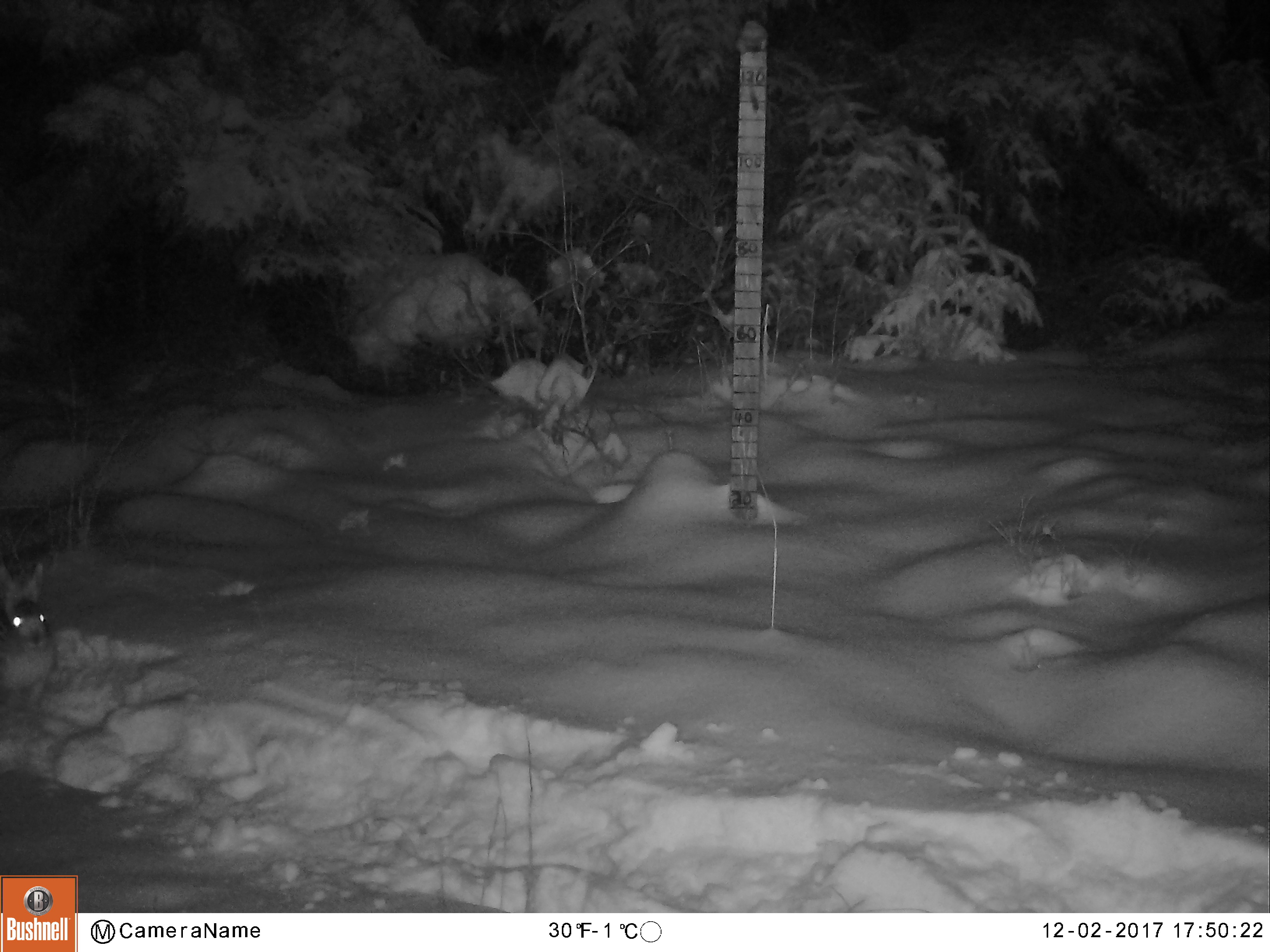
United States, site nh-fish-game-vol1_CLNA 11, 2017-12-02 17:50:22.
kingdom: Animalia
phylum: Chordata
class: Mammalia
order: Lagomorpha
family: Leporidae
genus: Lepus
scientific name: Lepus americanus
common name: snowshoe hare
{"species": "snowshoe hare (Lepus americanus)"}